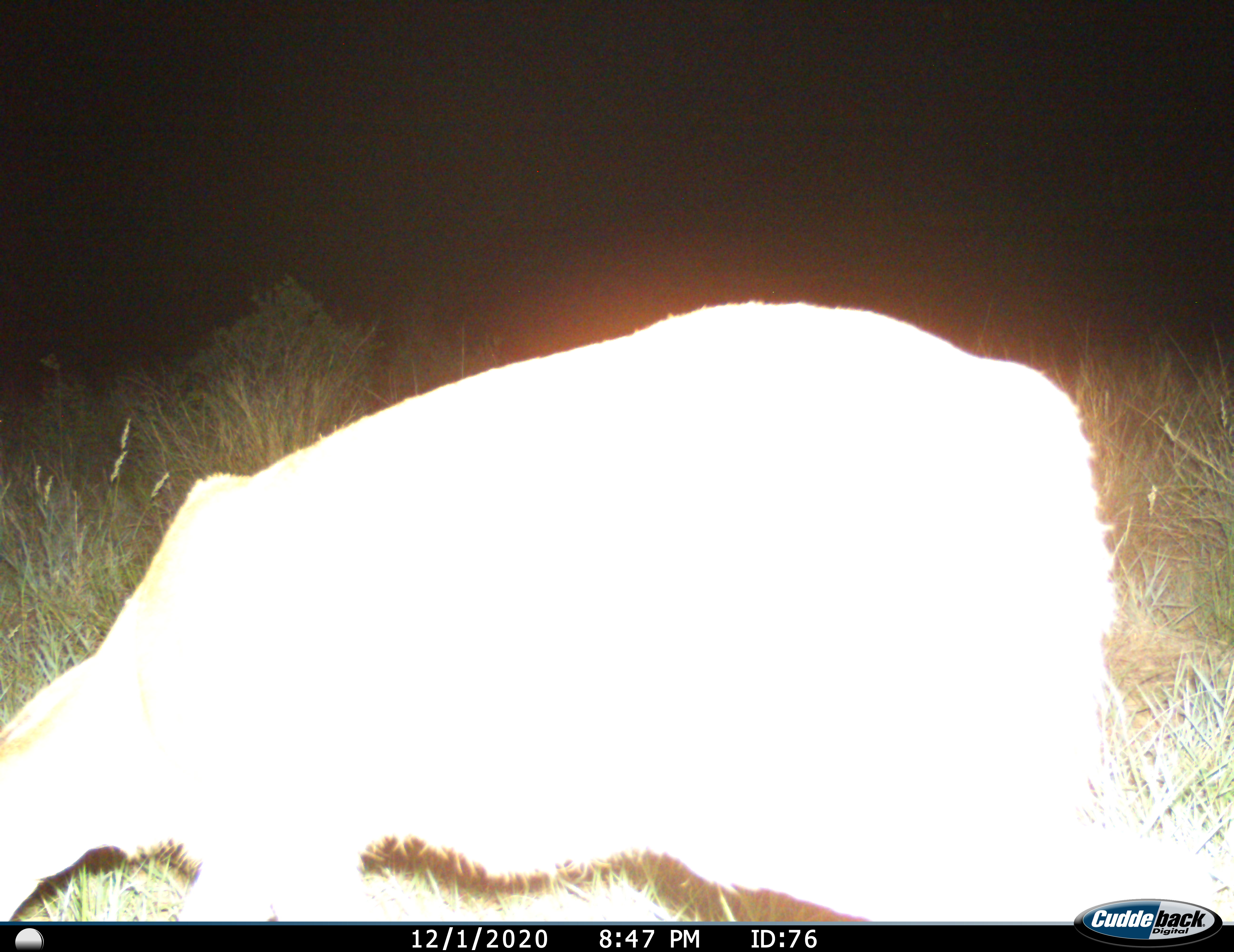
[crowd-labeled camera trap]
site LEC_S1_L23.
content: unidentified animal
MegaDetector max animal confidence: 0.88